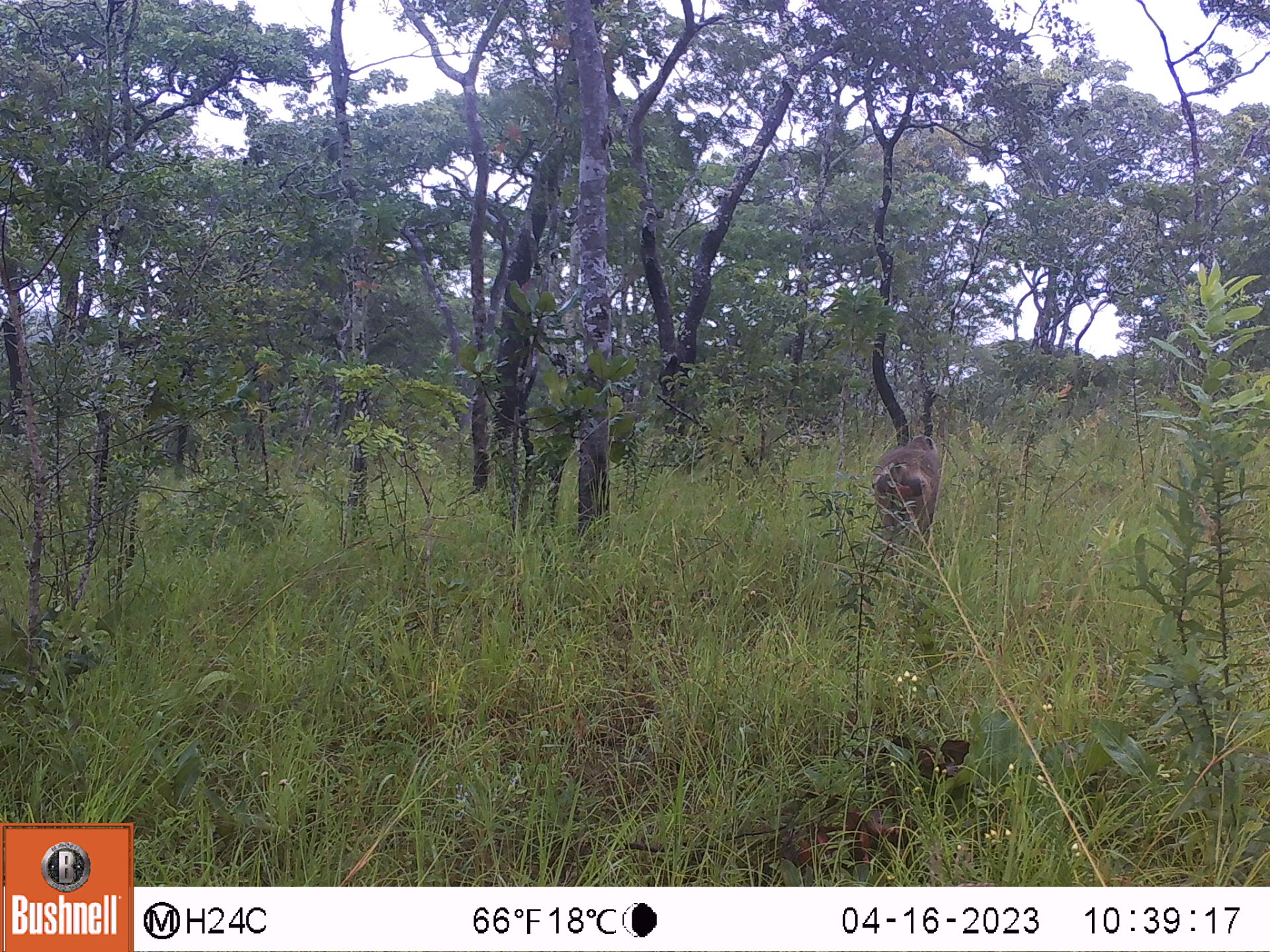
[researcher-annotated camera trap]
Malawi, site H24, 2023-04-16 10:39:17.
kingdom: Animalia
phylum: Chordata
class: Mammalia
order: Primates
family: Cercopithecidae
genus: Papio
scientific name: Papio cynocephalus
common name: yellow baboon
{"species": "yellow baboon (Papio cynocephalus)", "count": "1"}